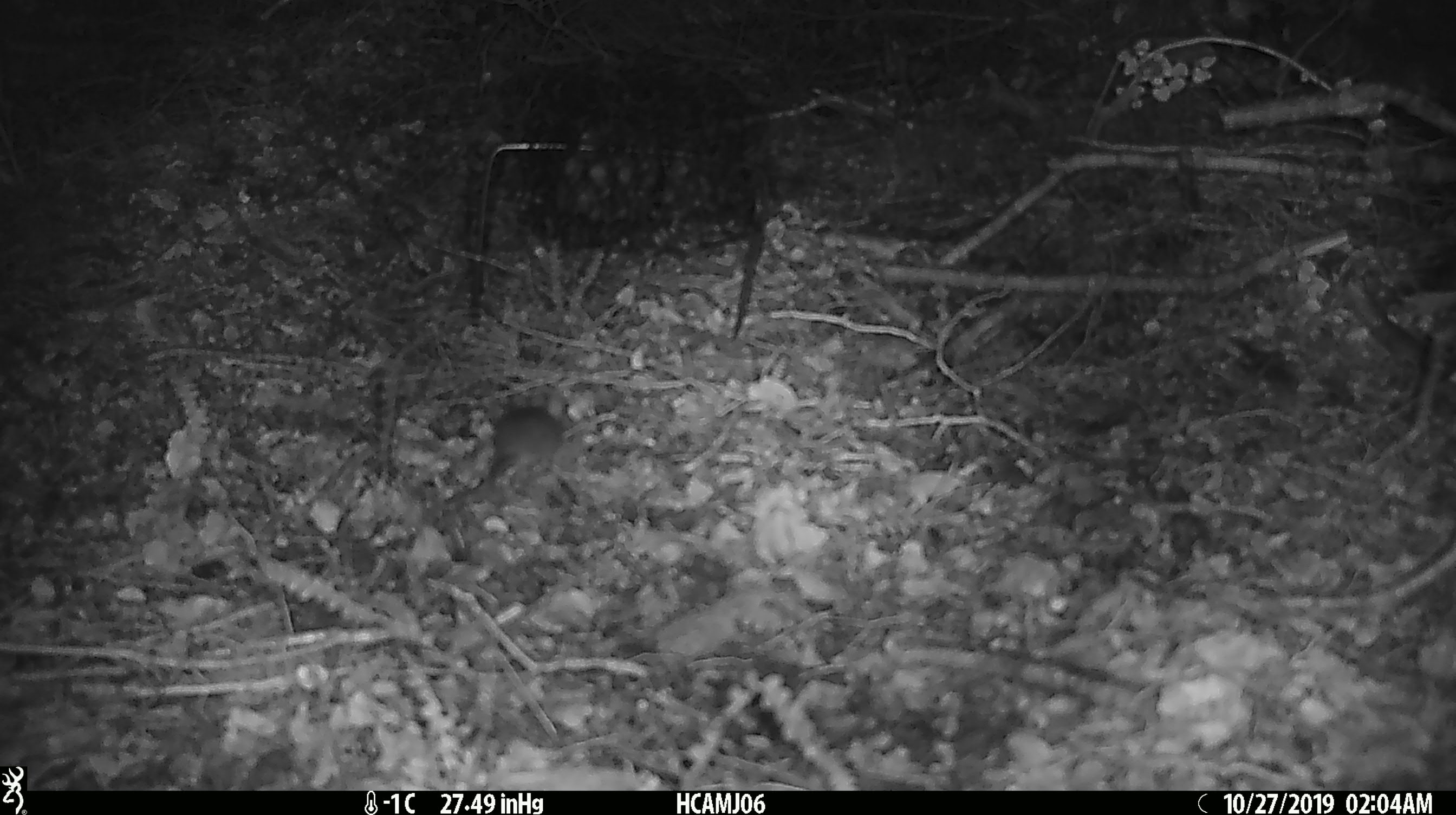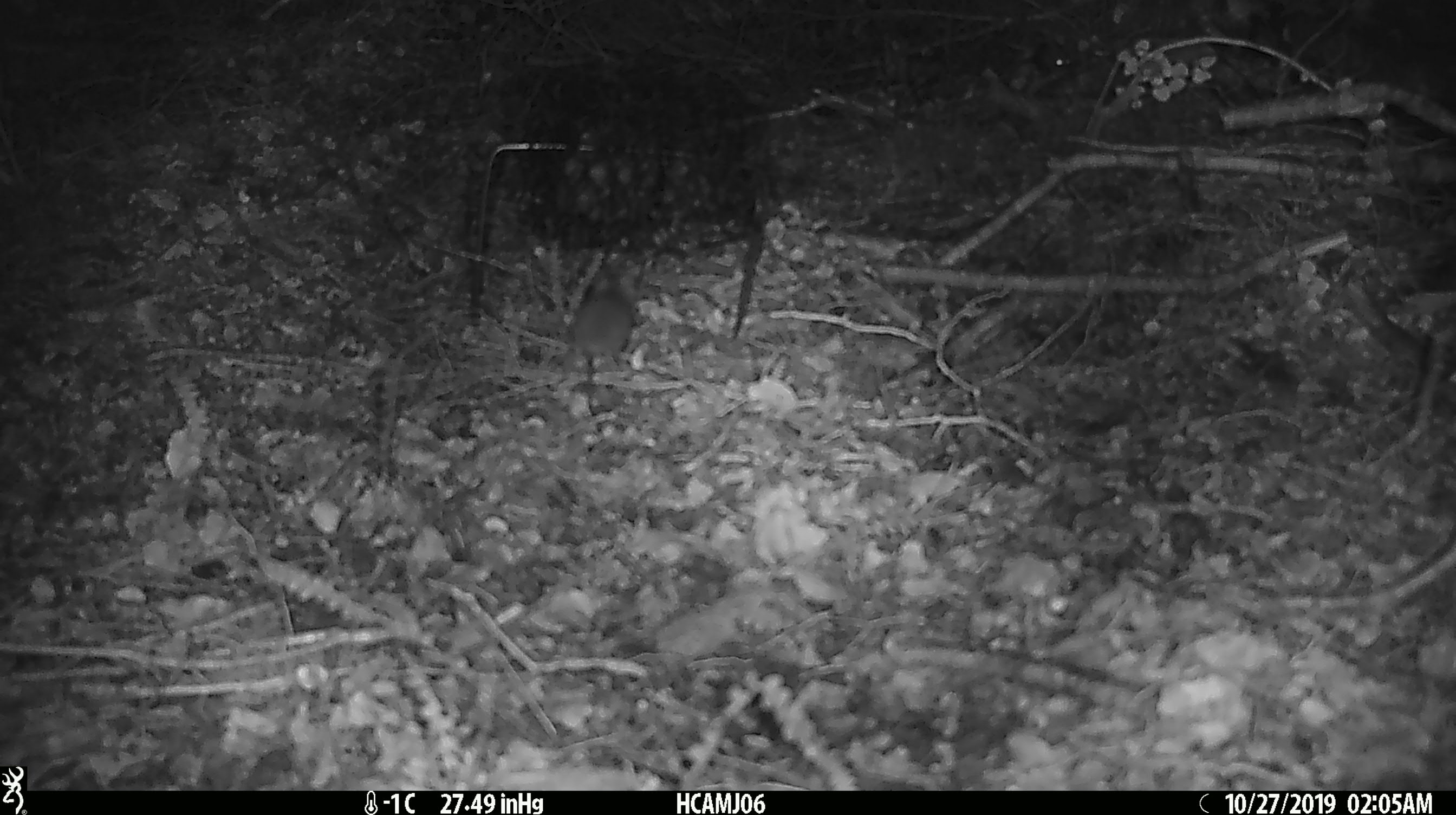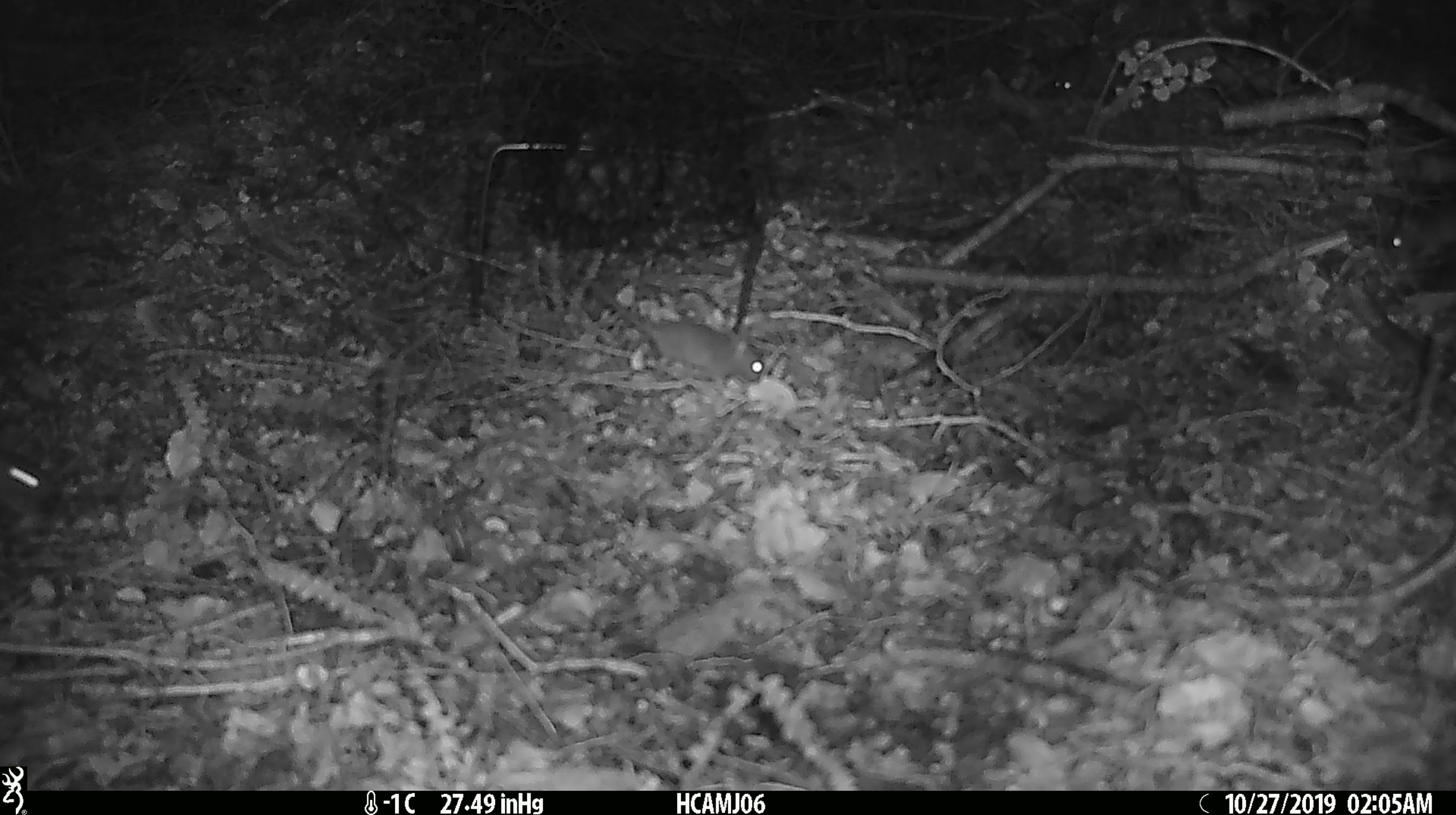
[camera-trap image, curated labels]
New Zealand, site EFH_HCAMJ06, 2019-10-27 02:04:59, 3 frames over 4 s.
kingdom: Animalia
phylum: Chordata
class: Mammalia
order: Rodentia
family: Muridae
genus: Mus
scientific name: Mus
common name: mouse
Mouse (Mus).